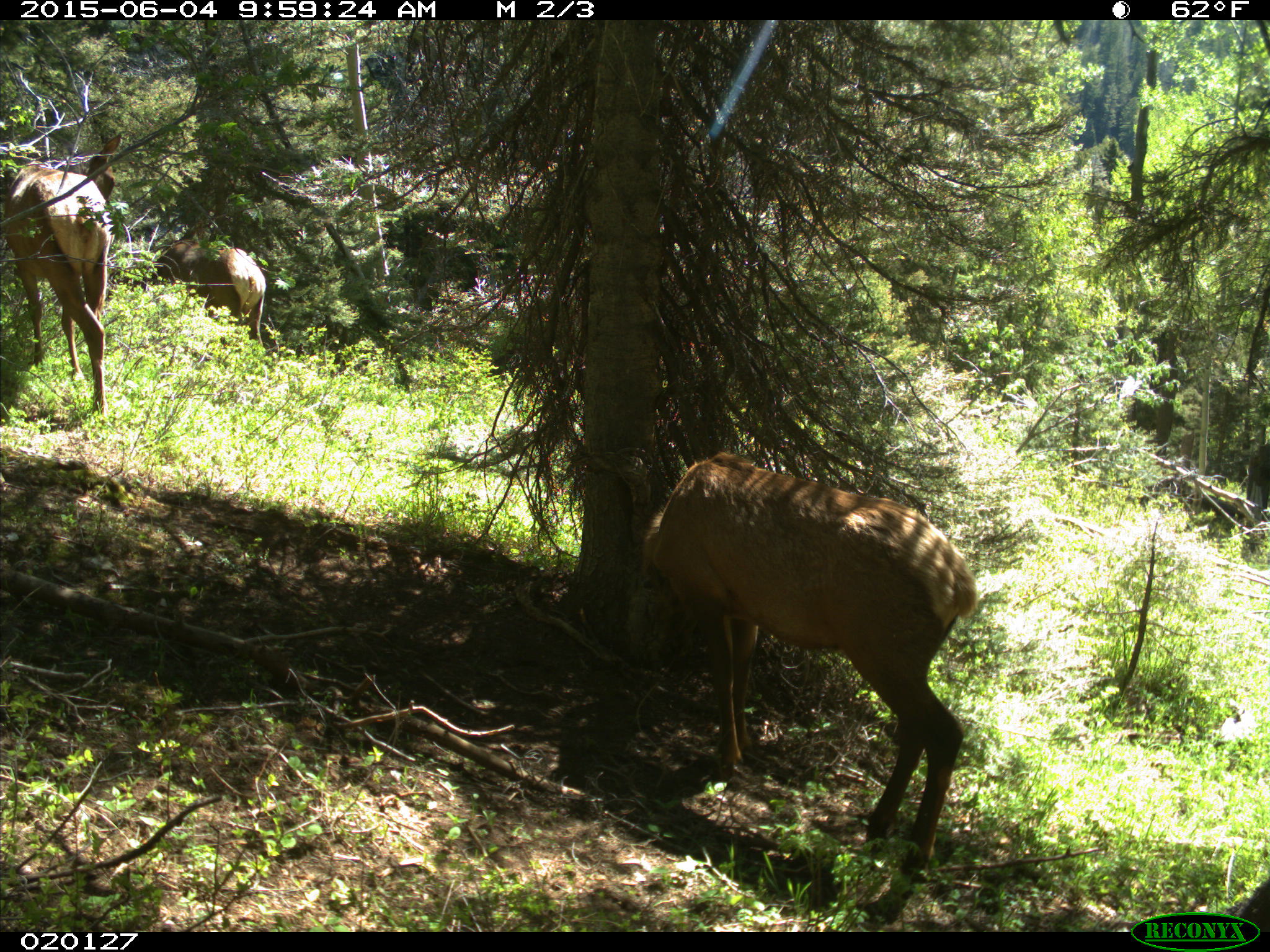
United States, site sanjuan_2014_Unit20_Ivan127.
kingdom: Animalia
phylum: Chordata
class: Mammalia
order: Artiodactyla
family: Cervidae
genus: Cervus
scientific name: Cervus elaphus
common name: red deer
Cervus elaphus (red deer).